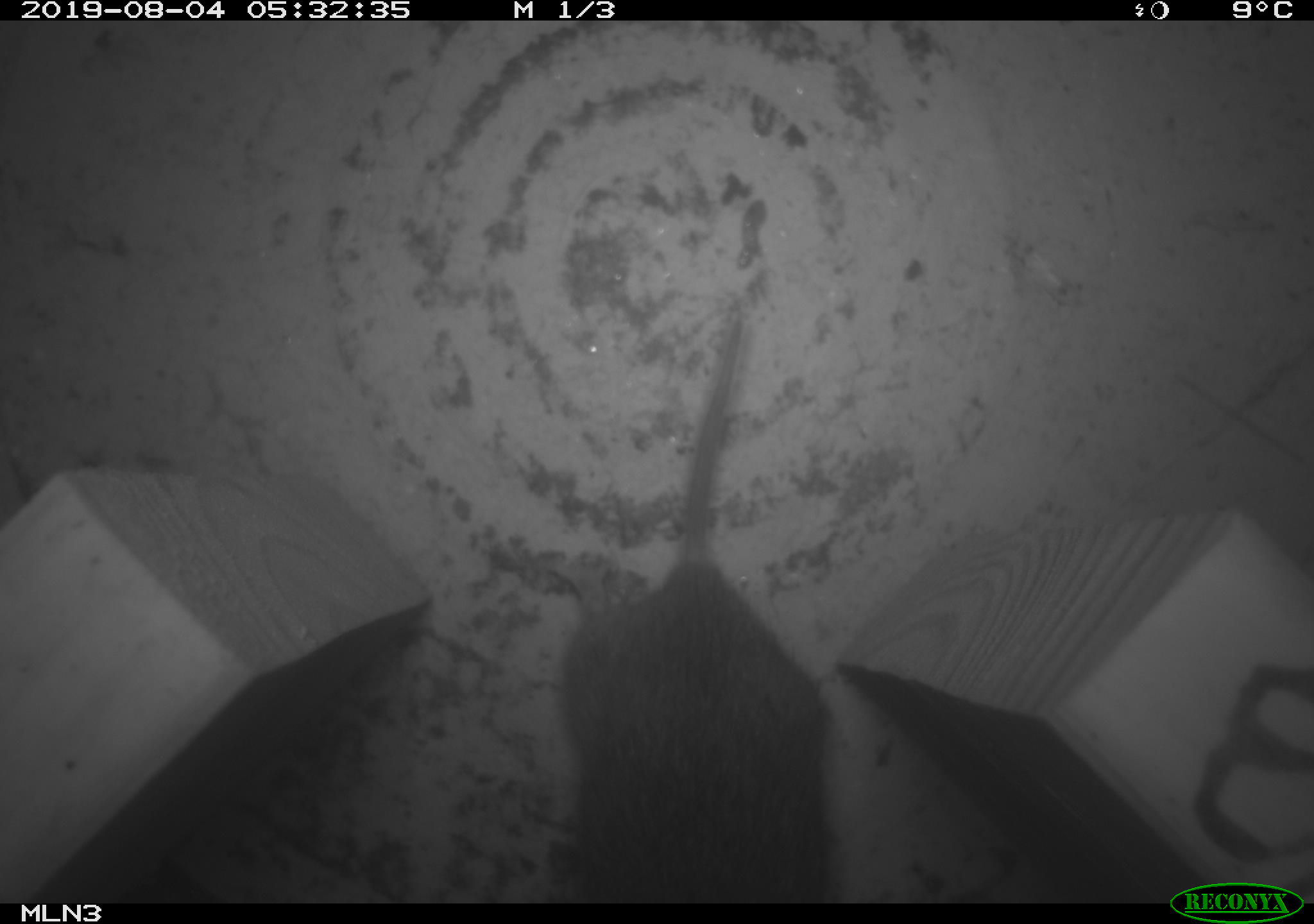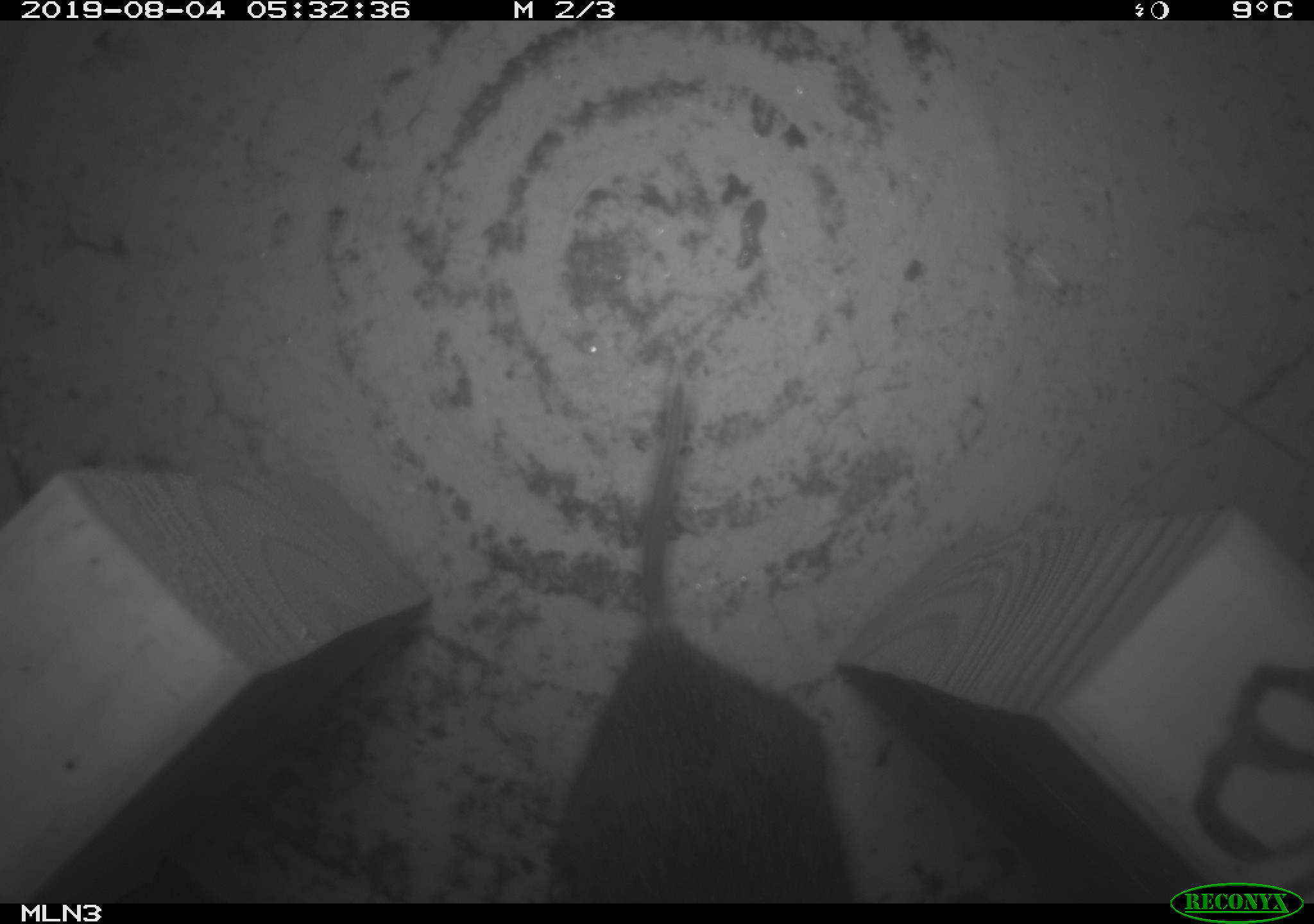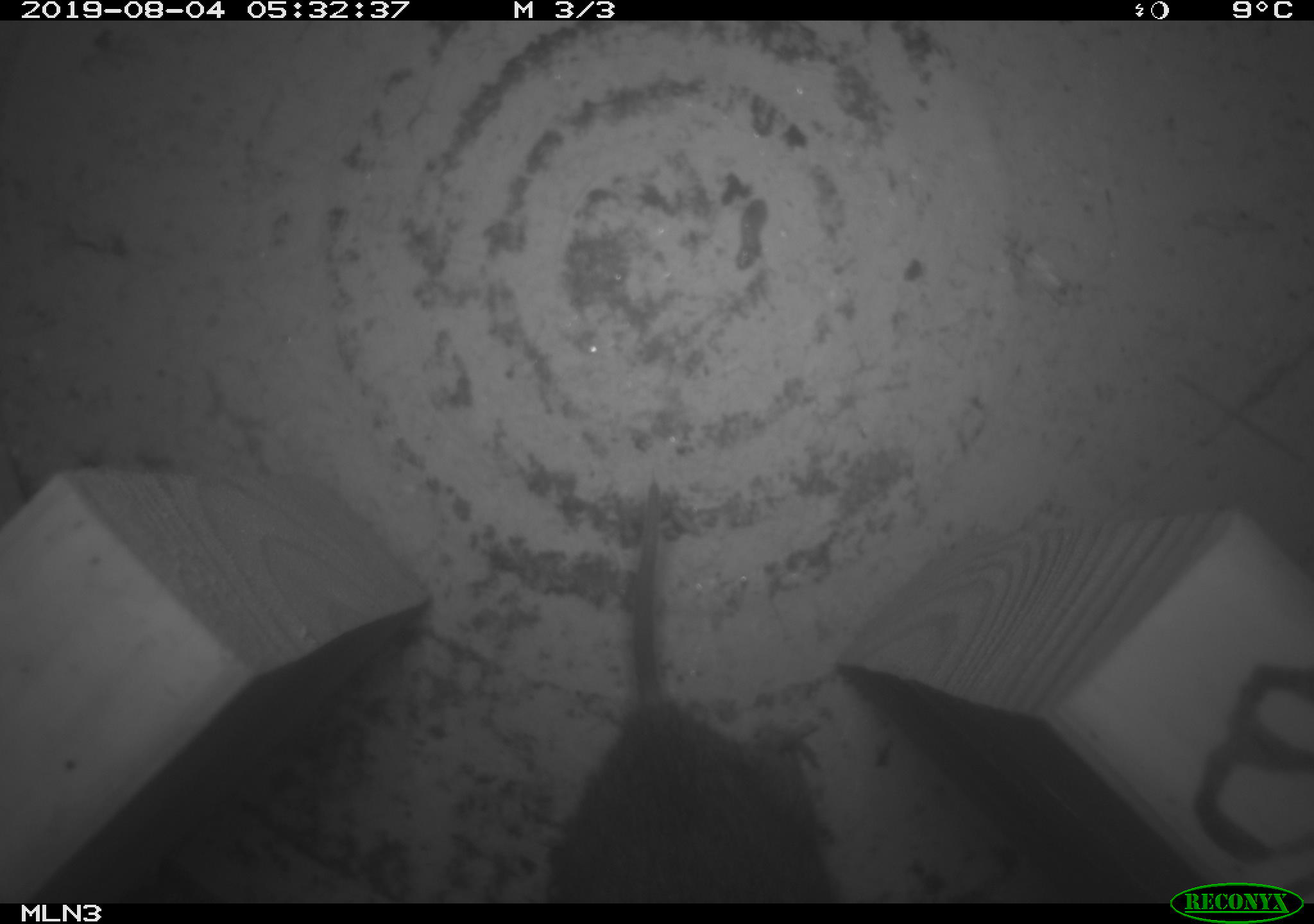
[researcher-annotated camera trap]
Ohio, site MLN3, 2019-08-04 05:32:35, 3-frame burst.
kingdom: Animalia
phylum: Chordata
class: Mammalia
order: Rodentia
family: Cricetidae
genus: Microtus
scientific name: Microtus pennsylvanicus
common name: meadow vole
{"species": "meadow vole (Microtus pennsylvanicus)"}